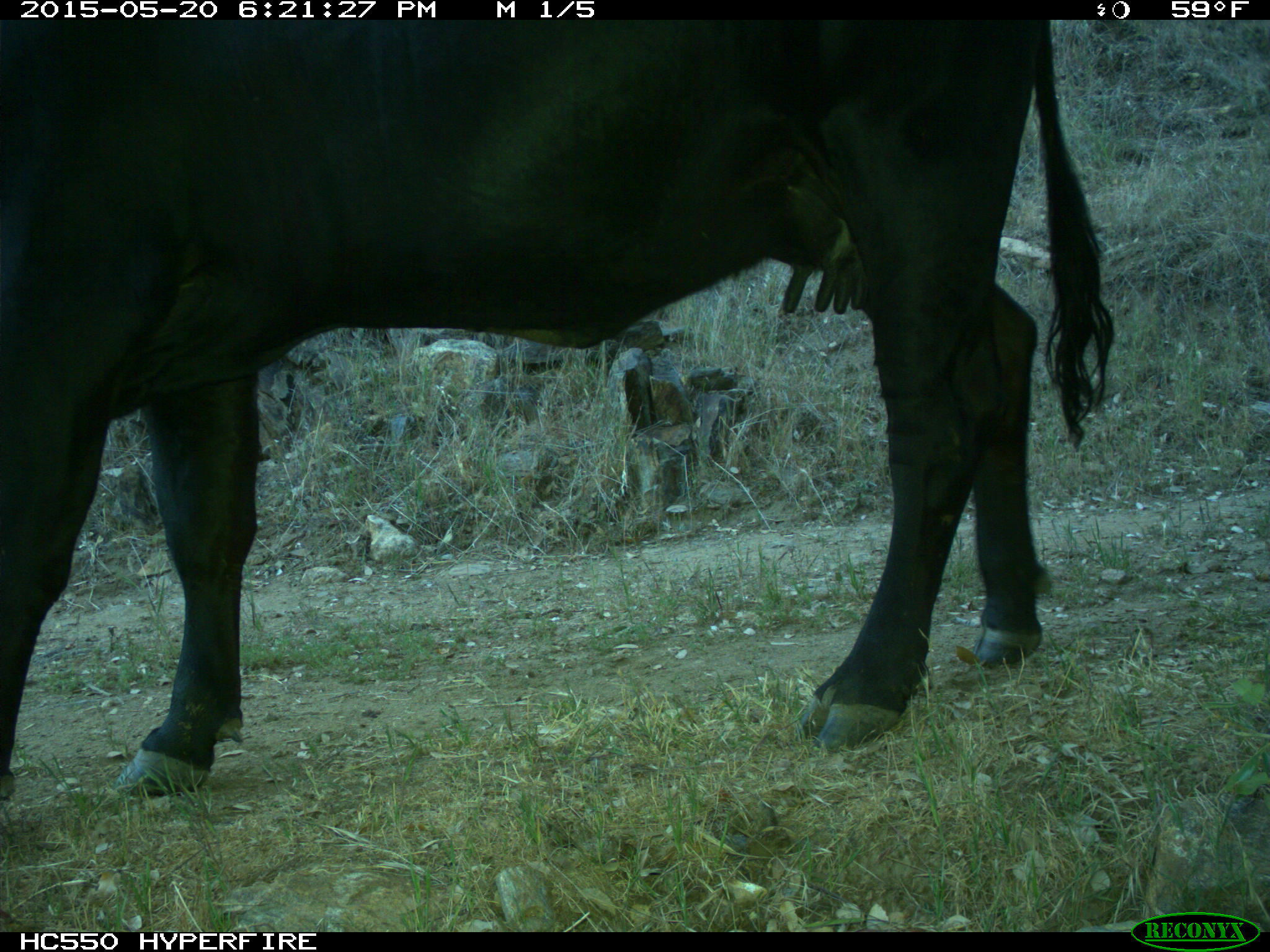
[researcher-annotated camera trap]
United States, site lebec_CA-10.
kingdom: Animalia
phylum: Chordata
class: Mammalia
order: Artiodactyla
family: Bovidae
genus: Bos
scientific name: Bos taurus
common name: domestic cow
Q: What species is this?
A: Bos taurus (domestic cow).